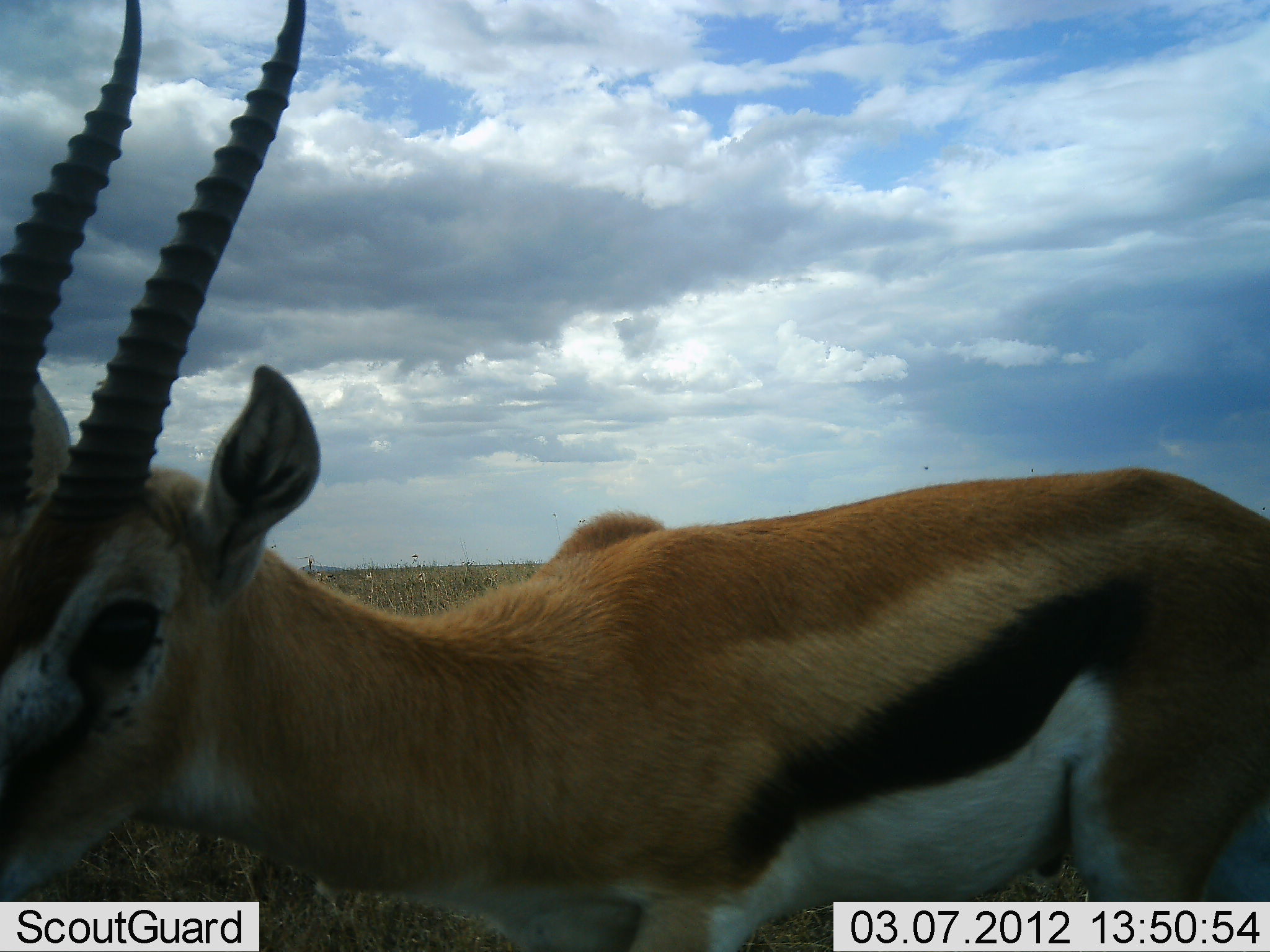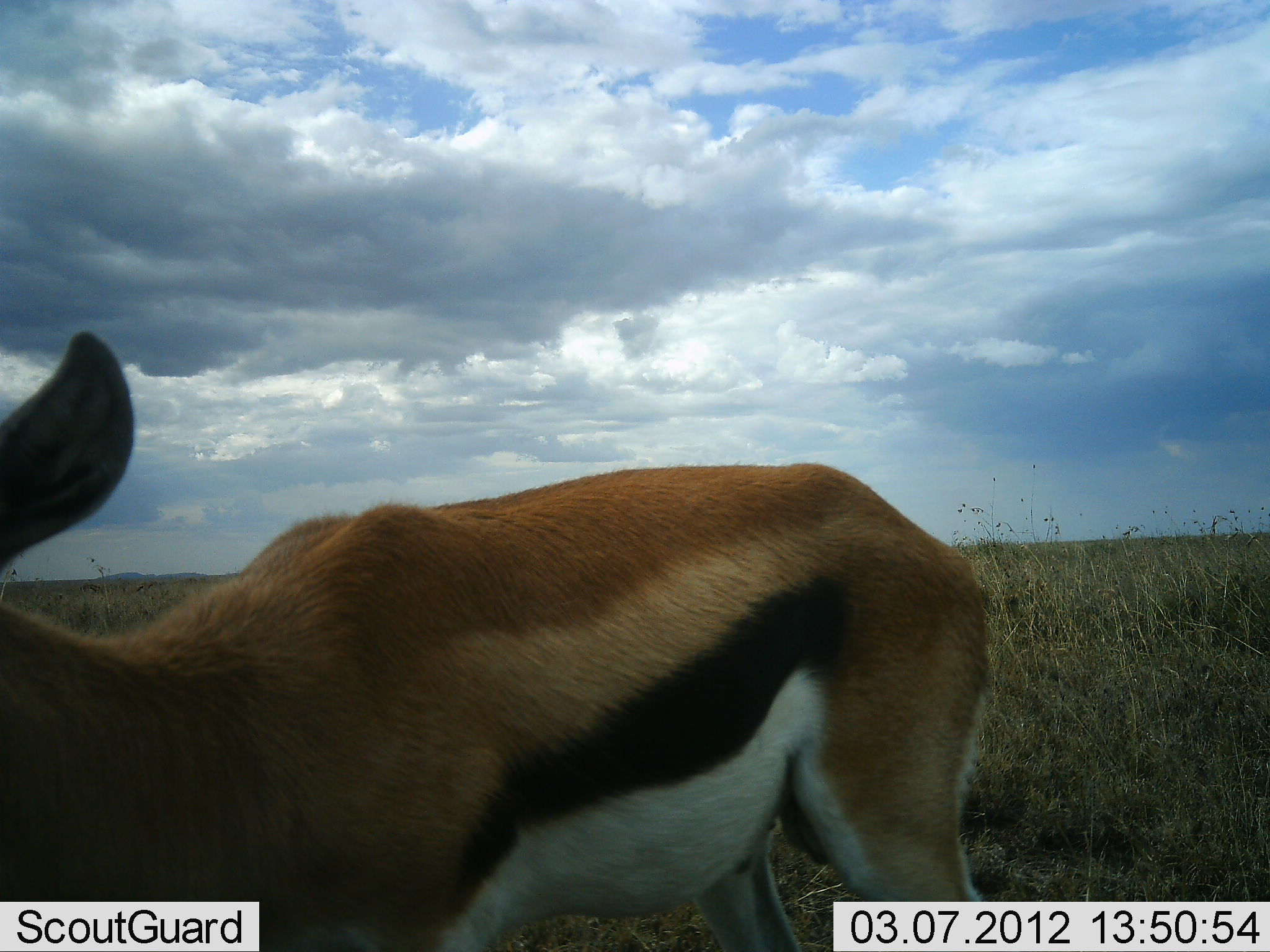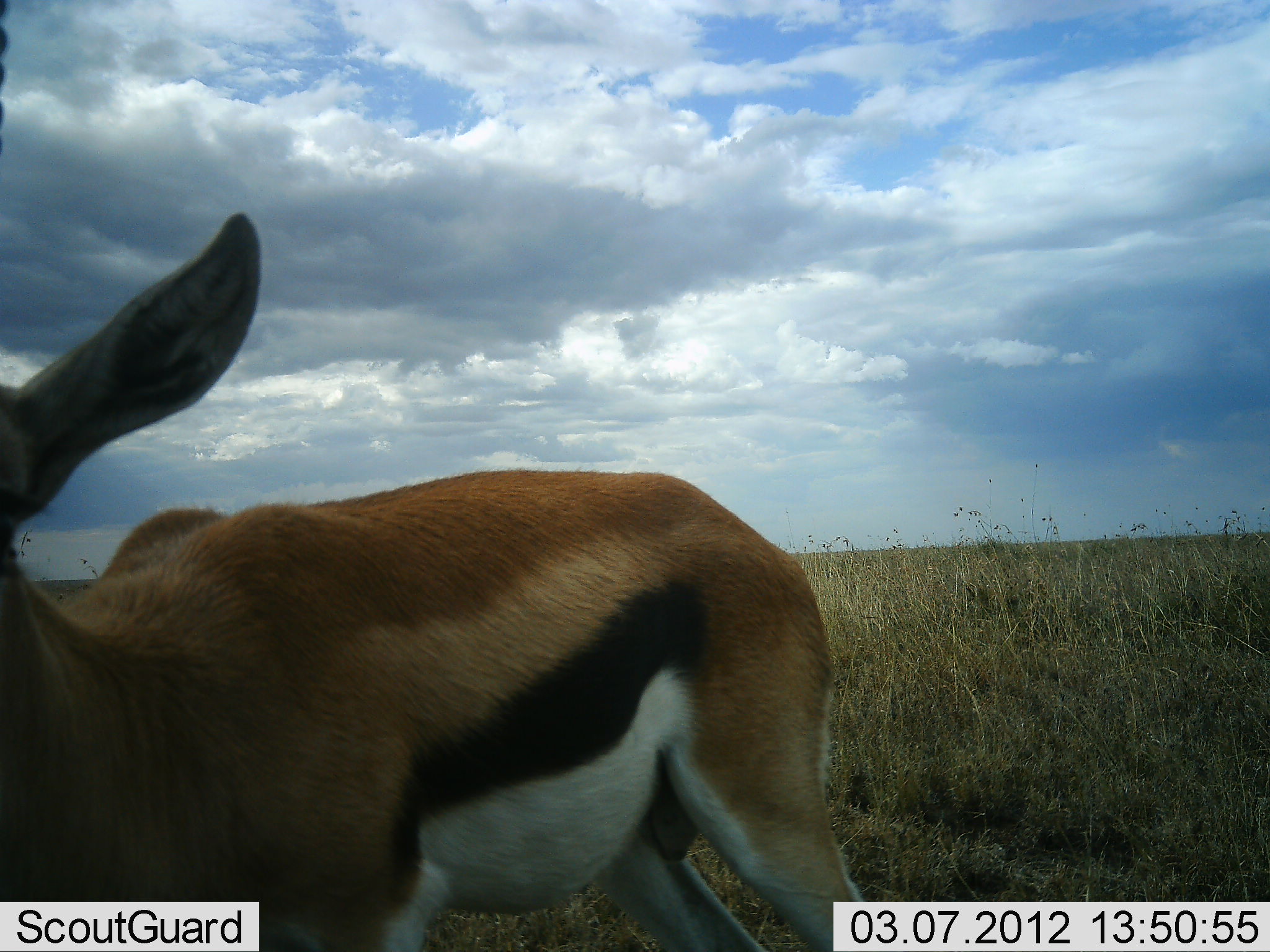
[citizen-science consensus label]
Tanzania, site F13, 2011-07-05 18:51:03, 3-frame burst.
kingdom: Animalia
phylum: Chordata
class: Mammalia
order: Artiodactyla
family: Bovidae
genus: Eudorcas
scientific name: Eudorcas thomsonii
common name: thomson's gazelle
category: gazellethomsons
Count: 1.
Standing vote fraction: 40%.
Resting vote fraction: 0%.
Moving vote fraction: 60%.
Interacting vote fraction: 0%.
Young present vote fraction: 0%.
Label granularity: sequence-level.